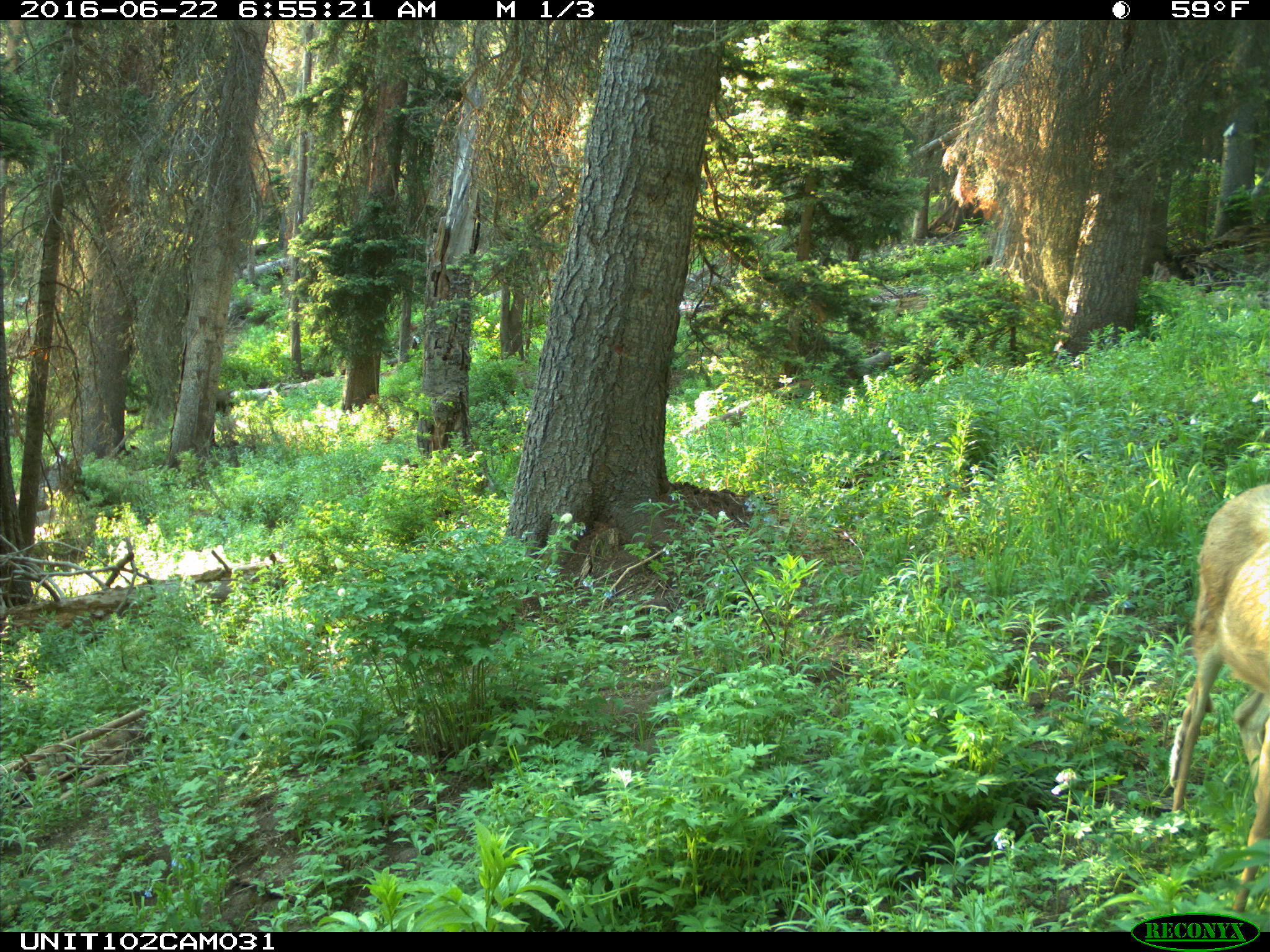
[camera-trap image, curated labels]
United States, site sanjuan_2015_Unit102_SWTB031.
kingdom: Animalia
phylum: Chordata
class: Mammalia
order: Artiodactyla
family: Cervidae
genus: Odocoileus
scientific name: Odocoileus hemionus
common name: mule deer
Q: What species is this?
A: Odocoileus hemionus (mule deer).